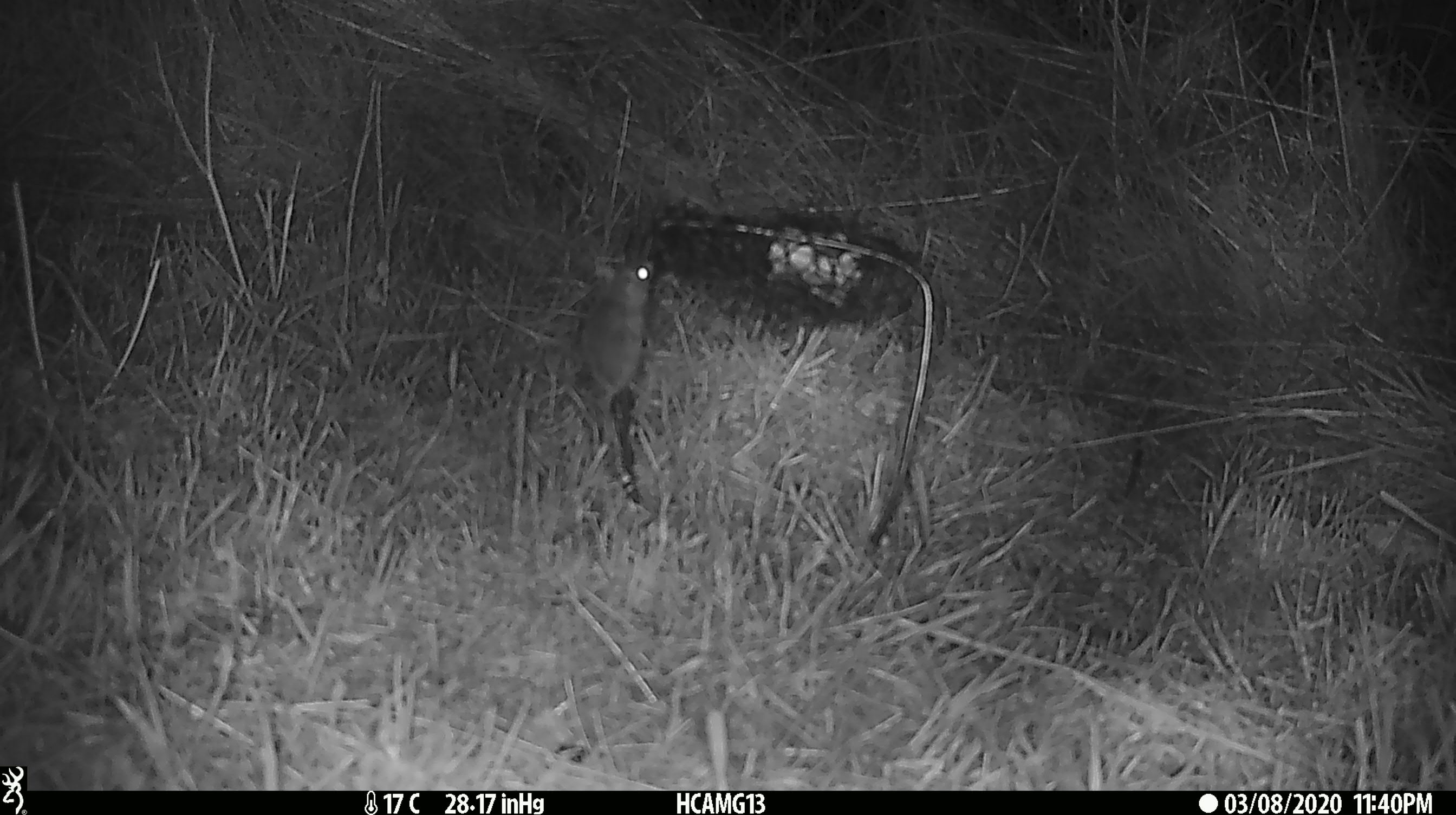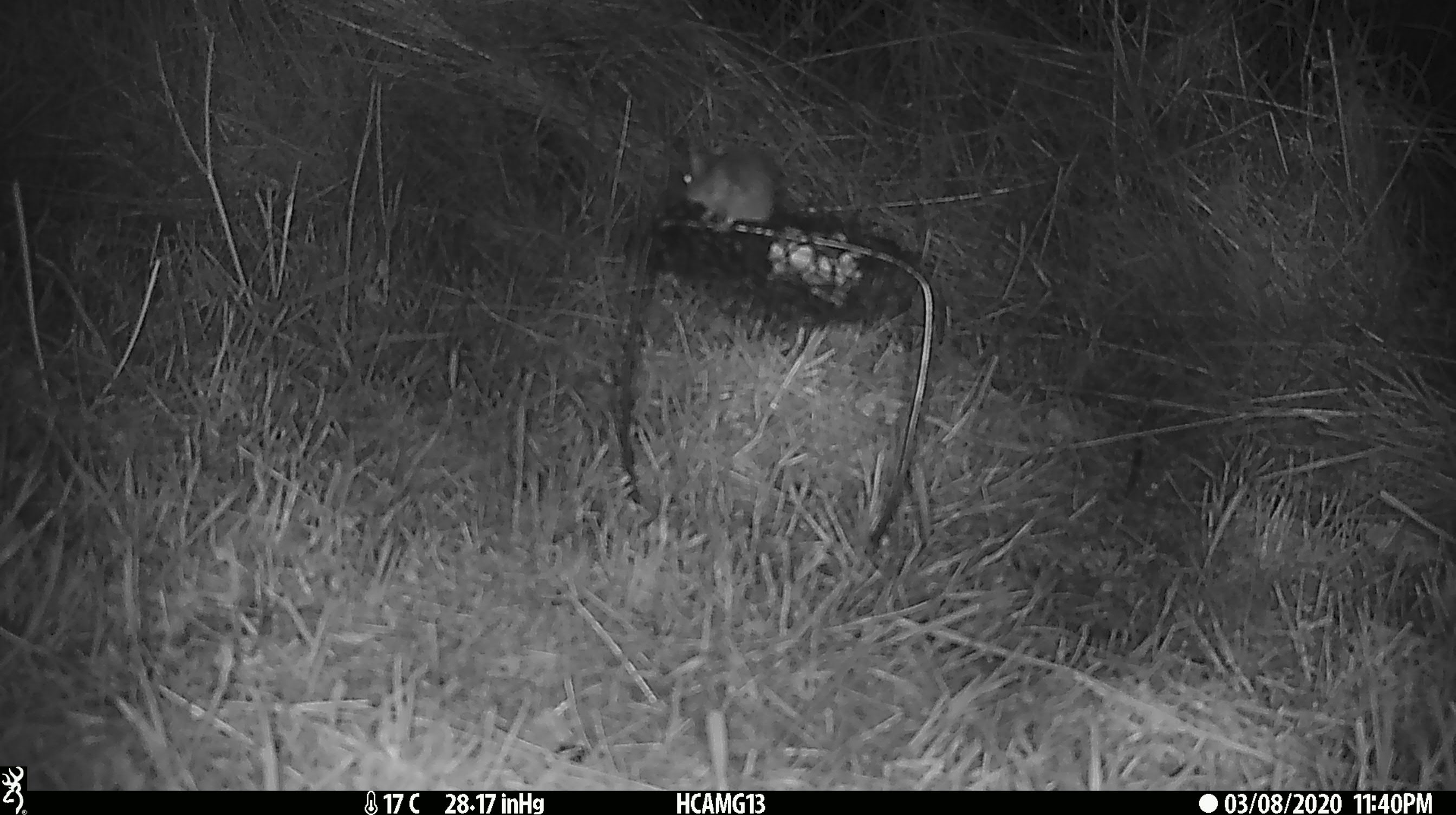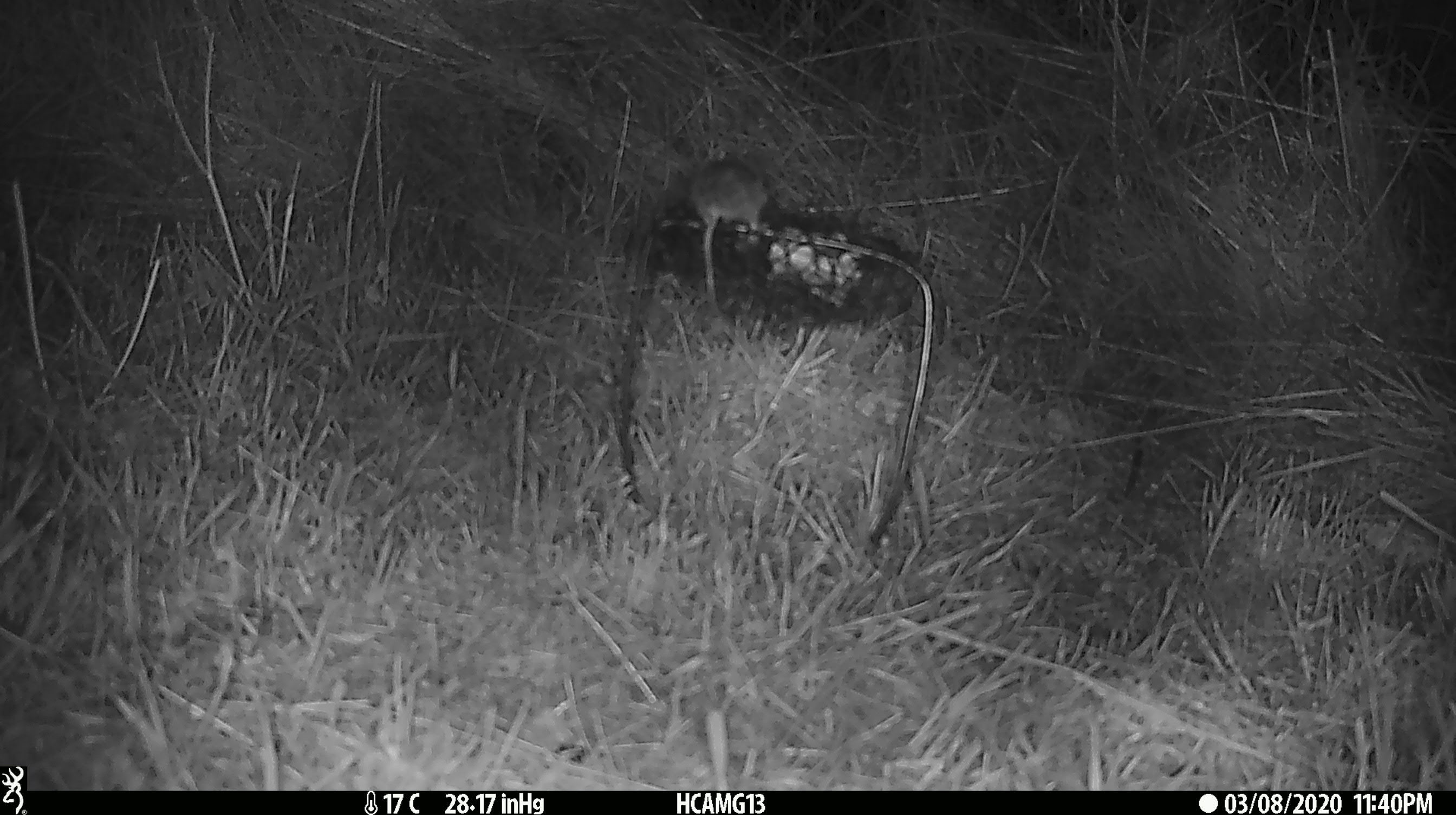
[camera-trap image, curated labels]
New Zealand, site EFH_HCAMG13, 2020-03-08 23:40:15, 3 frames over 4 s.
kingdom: Animalia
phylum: Chordata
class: Mammalia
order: Rodentia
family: Muridae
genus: Mus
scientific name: Mus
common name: mouse